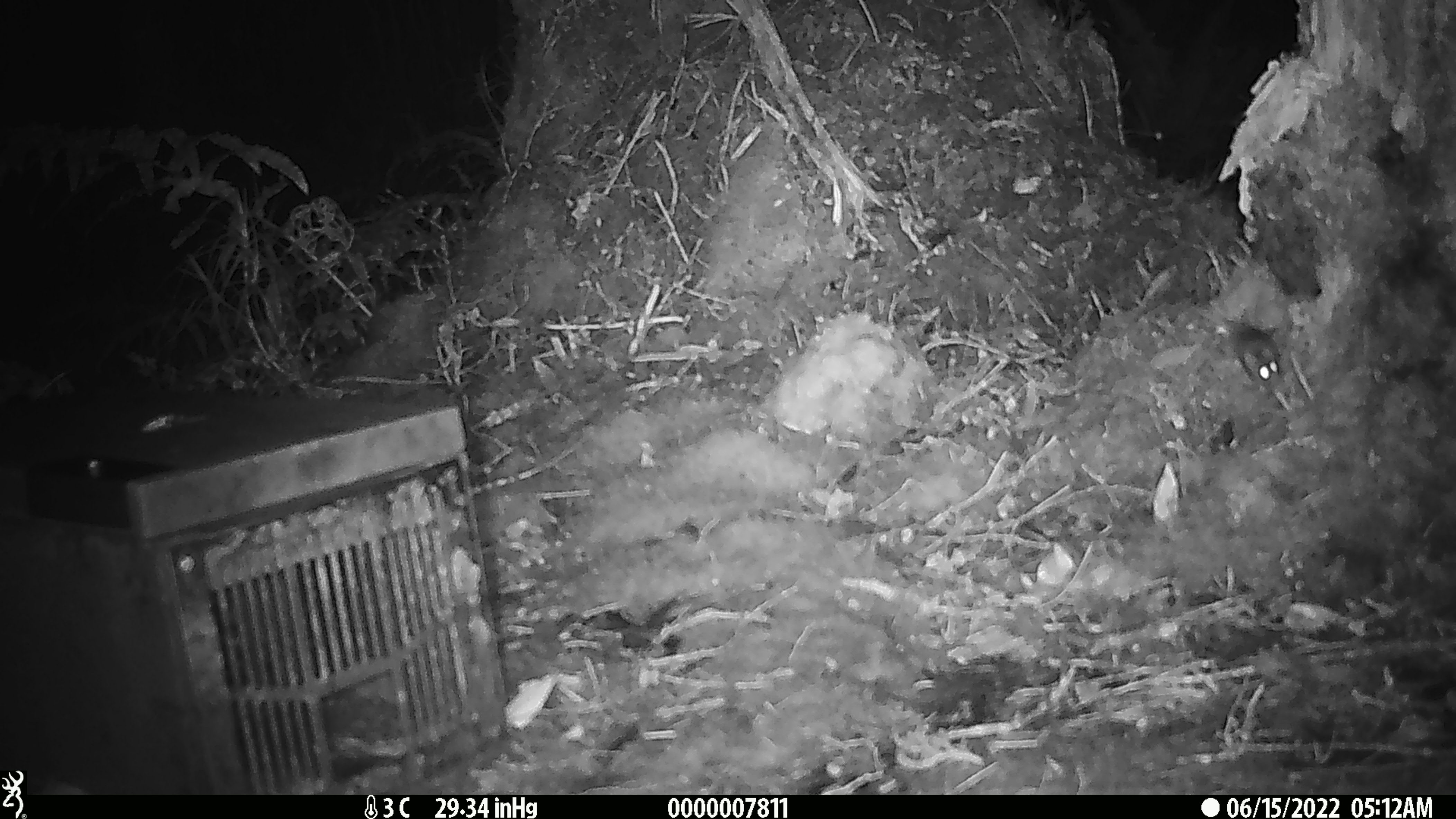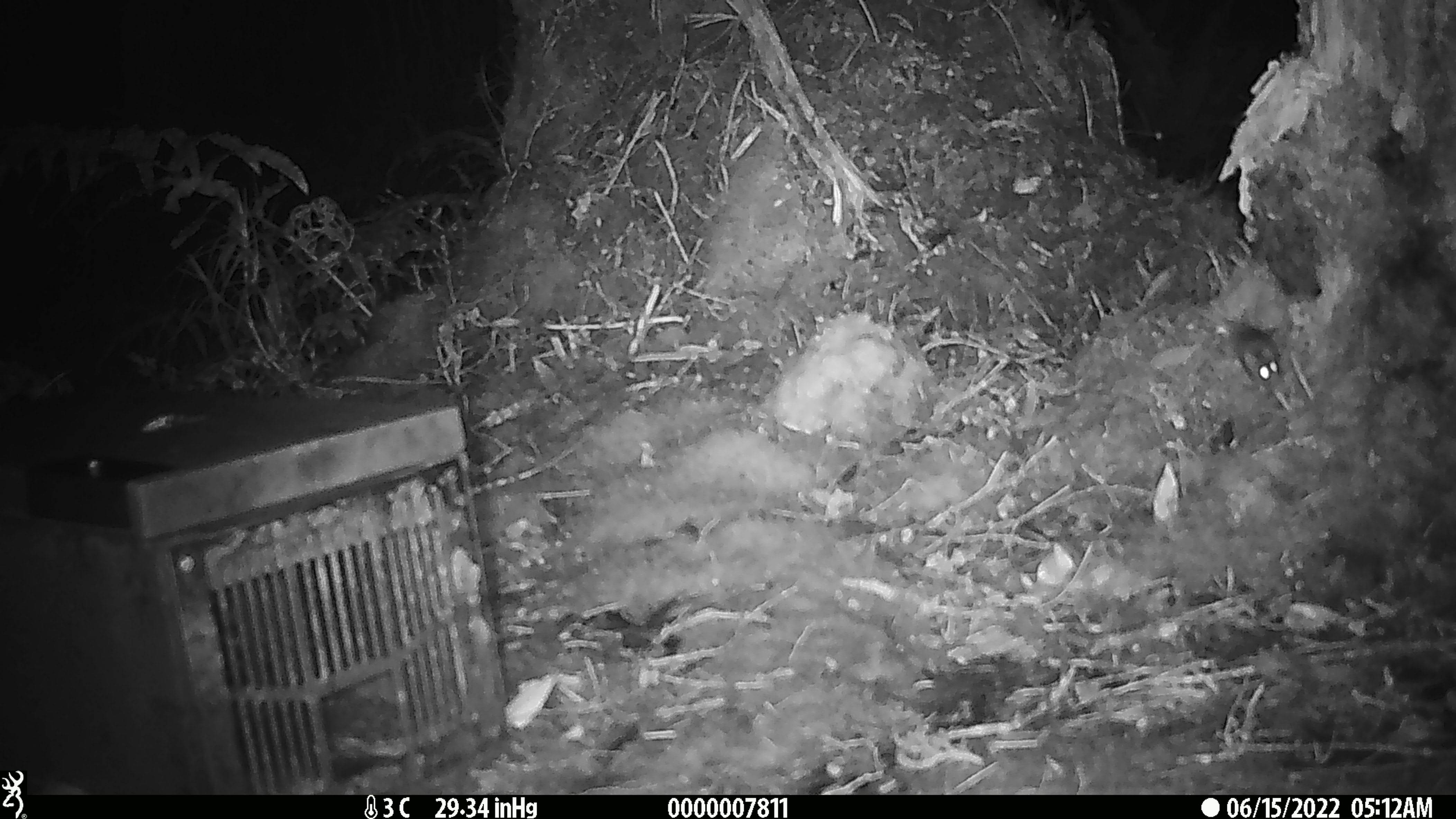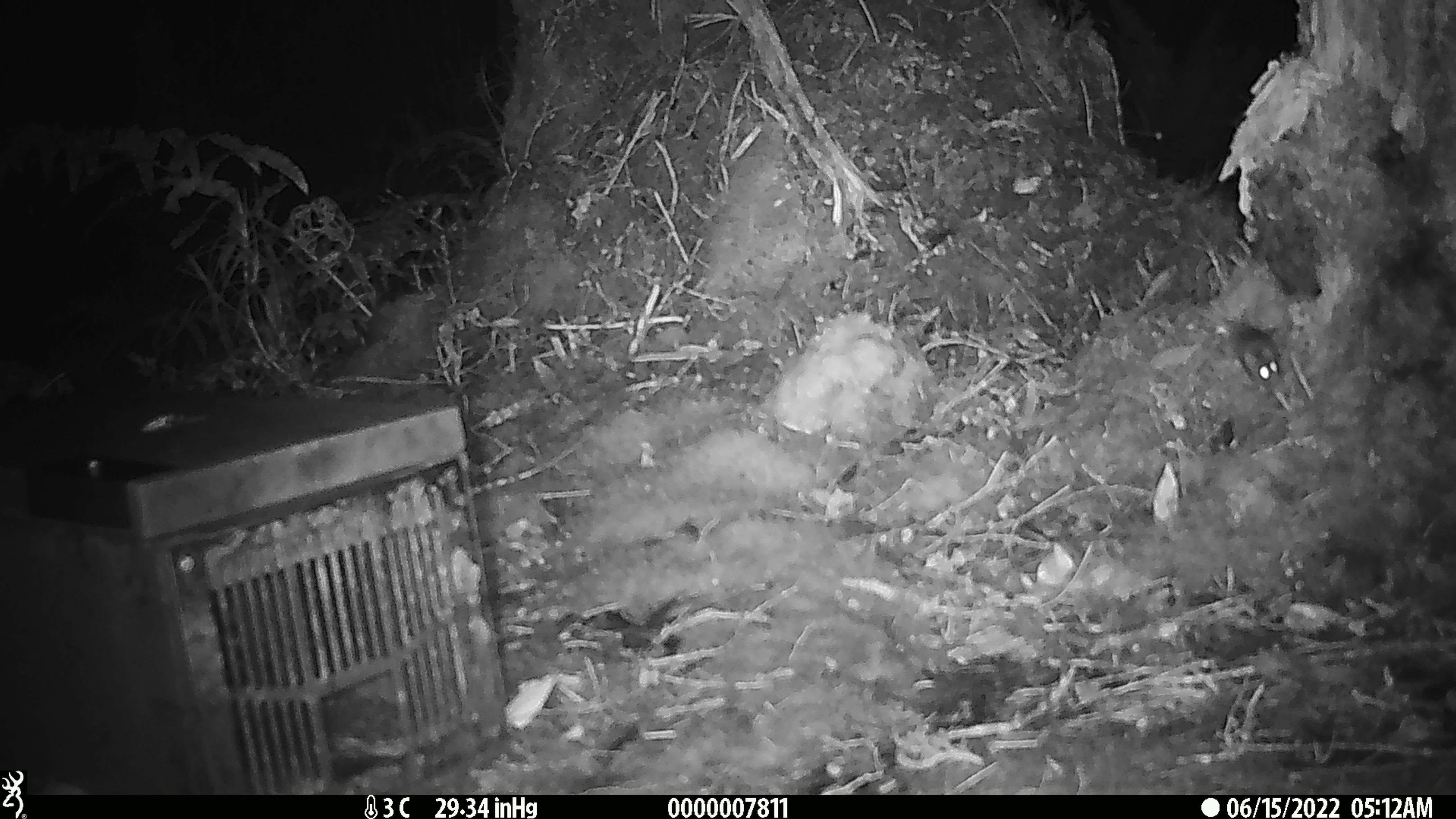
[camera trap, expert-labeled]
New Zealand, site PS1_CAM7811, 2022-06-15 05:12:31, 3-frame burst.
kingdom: Animalia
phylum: Chordata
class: Mammalia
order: Rodentia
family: Muridae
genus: Mus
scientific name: Mus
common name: mouse